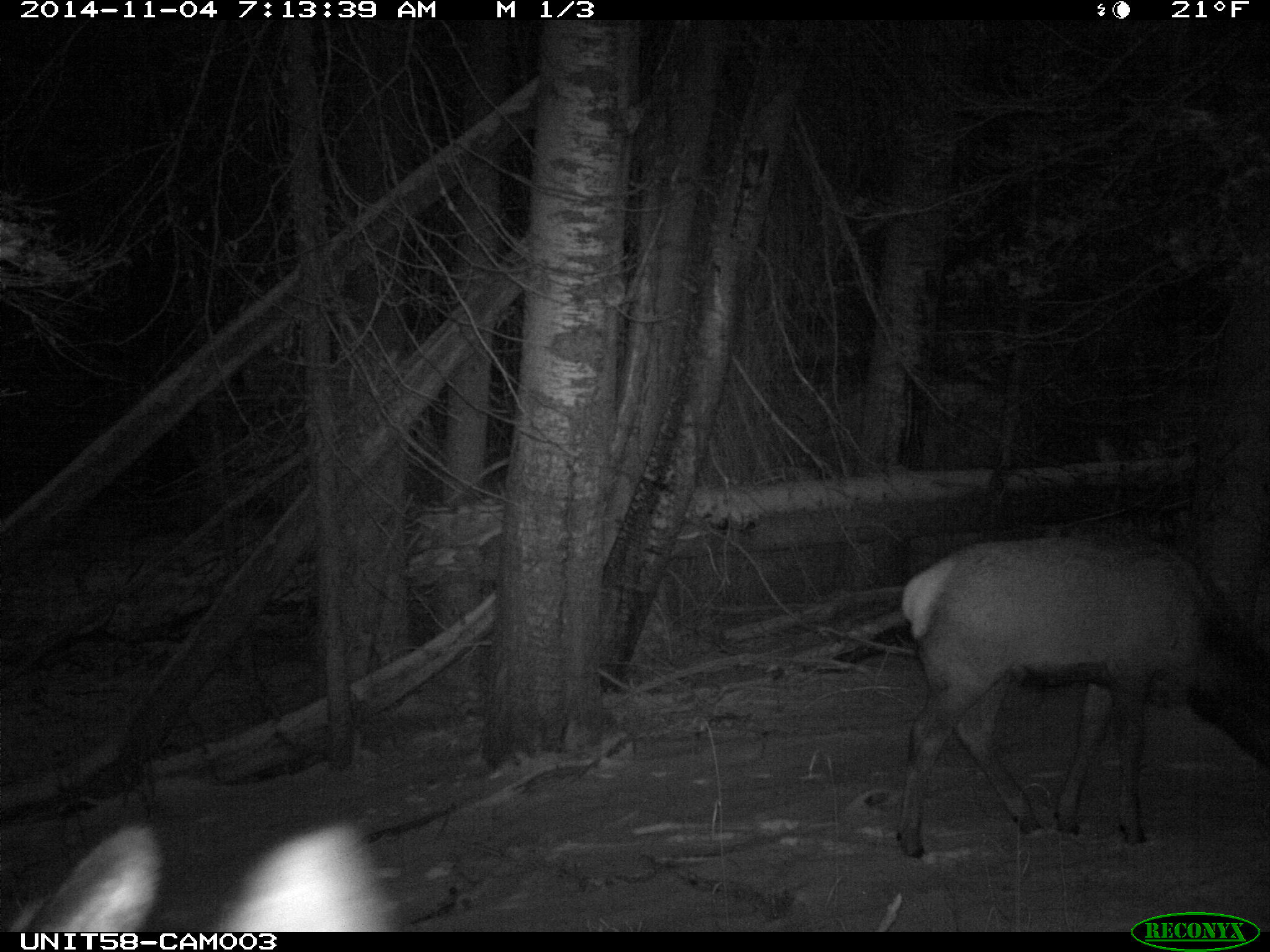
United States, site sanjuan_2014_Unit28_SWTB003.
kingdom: Animalia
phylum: Chordata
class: Mammalia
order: Artiodactyla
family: Cervidae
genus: Cervus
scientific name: Cervus elaphus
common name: red deer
Cervus elaphus (red deer).